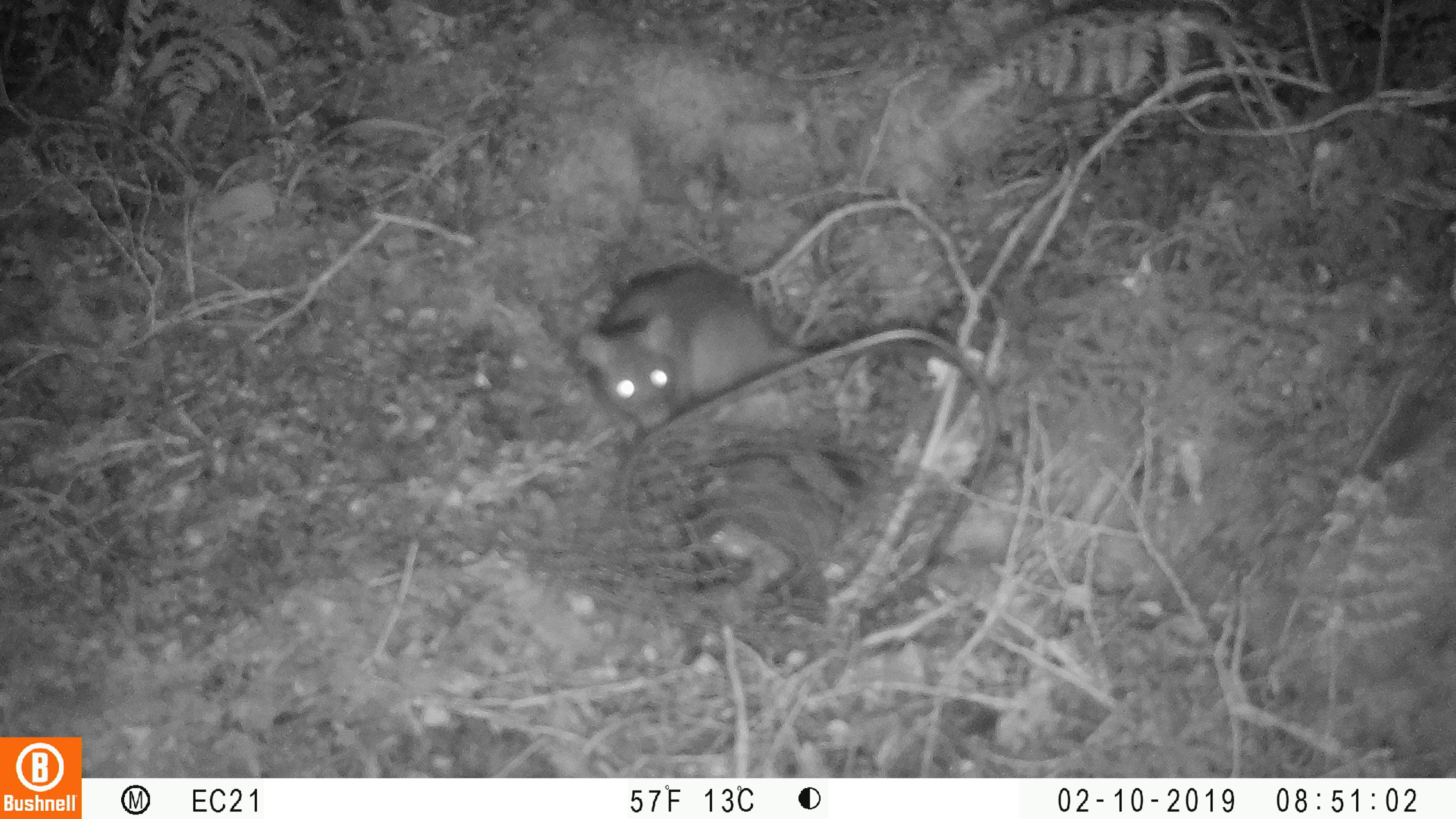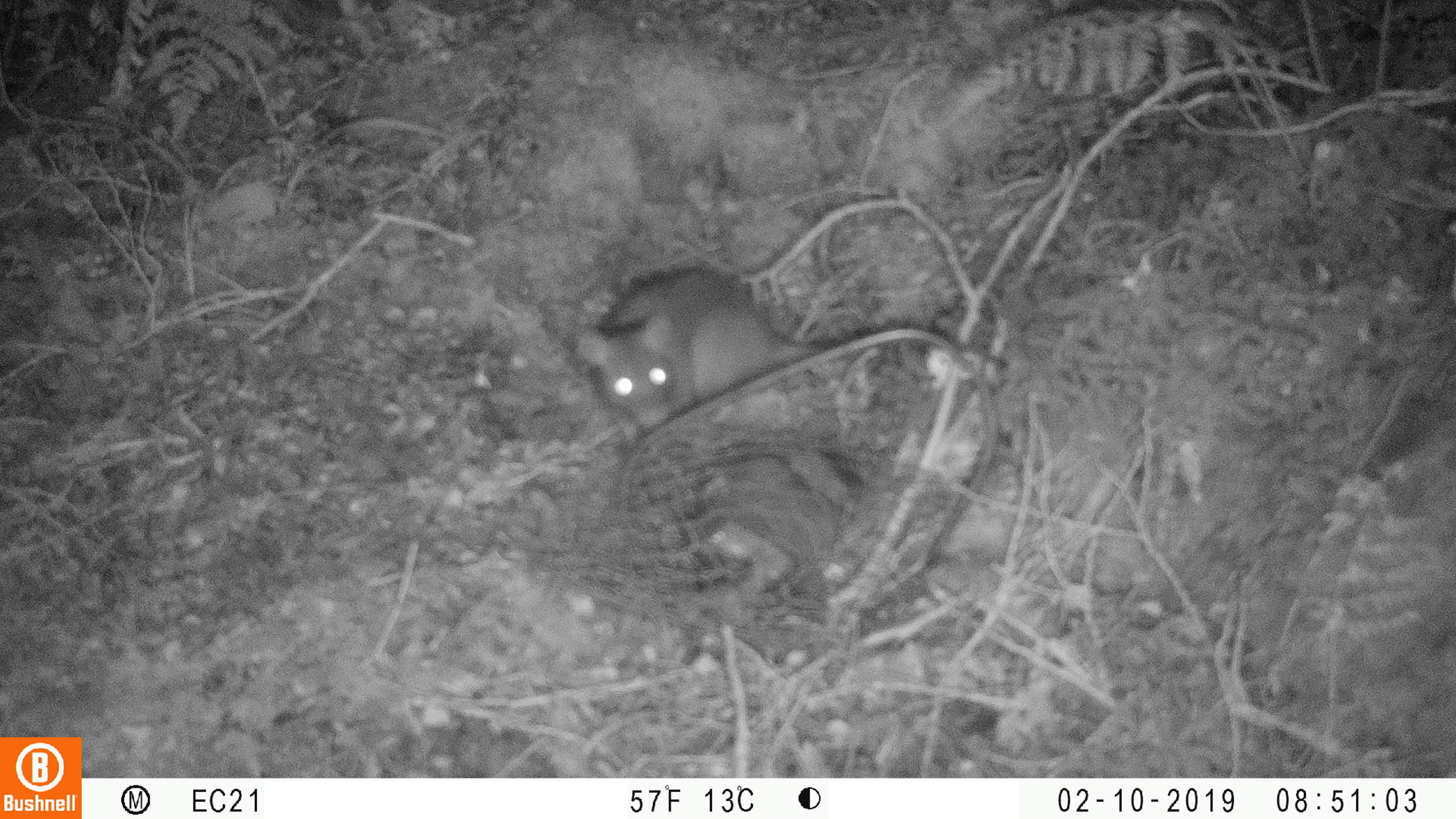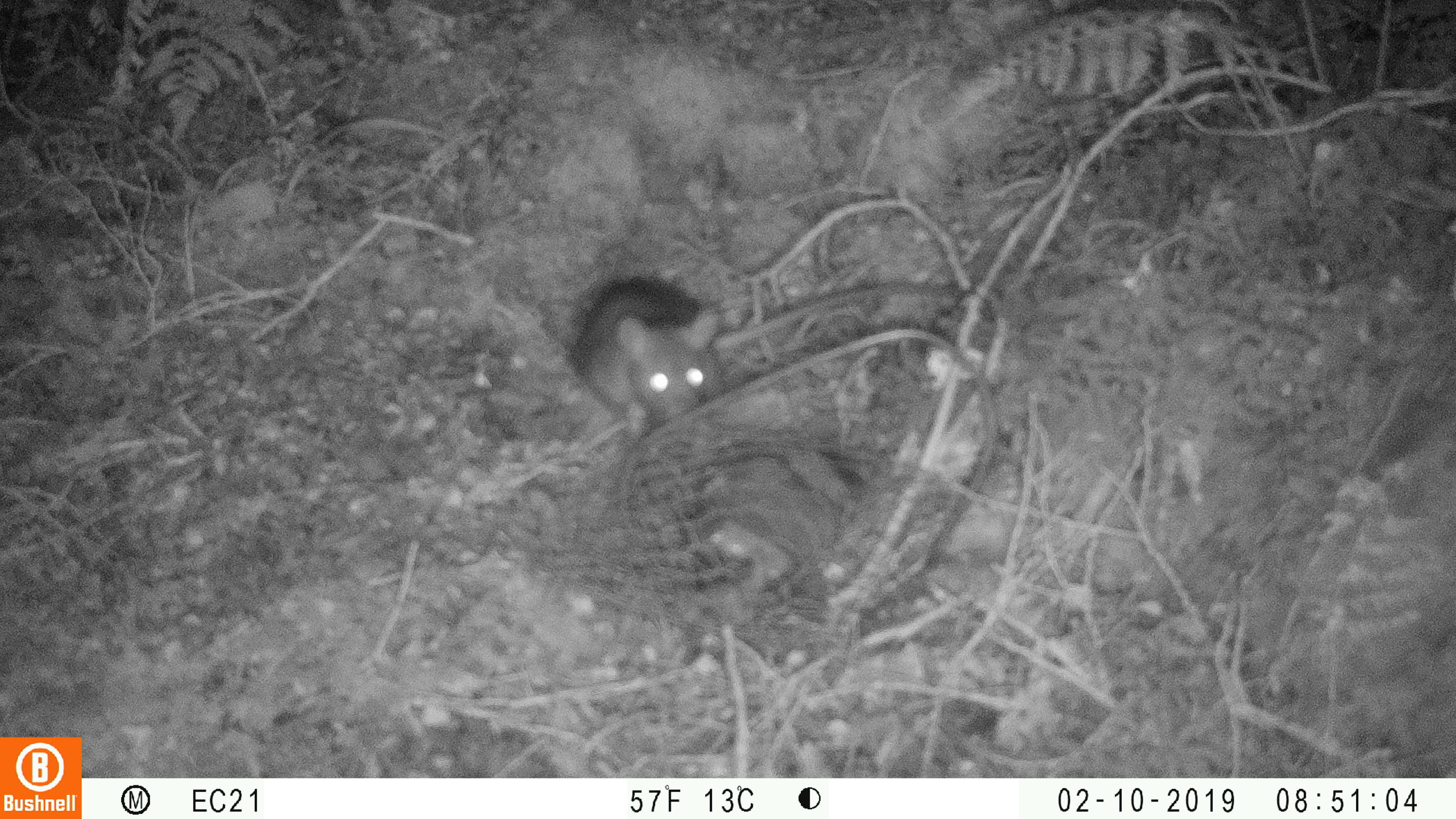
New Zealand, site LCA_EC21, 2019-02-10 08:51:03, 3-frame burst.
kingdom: Animalia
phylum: Chordata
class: Mammalia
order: Rodentia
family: Muridae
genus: Rattus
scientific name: Rattus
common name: rat